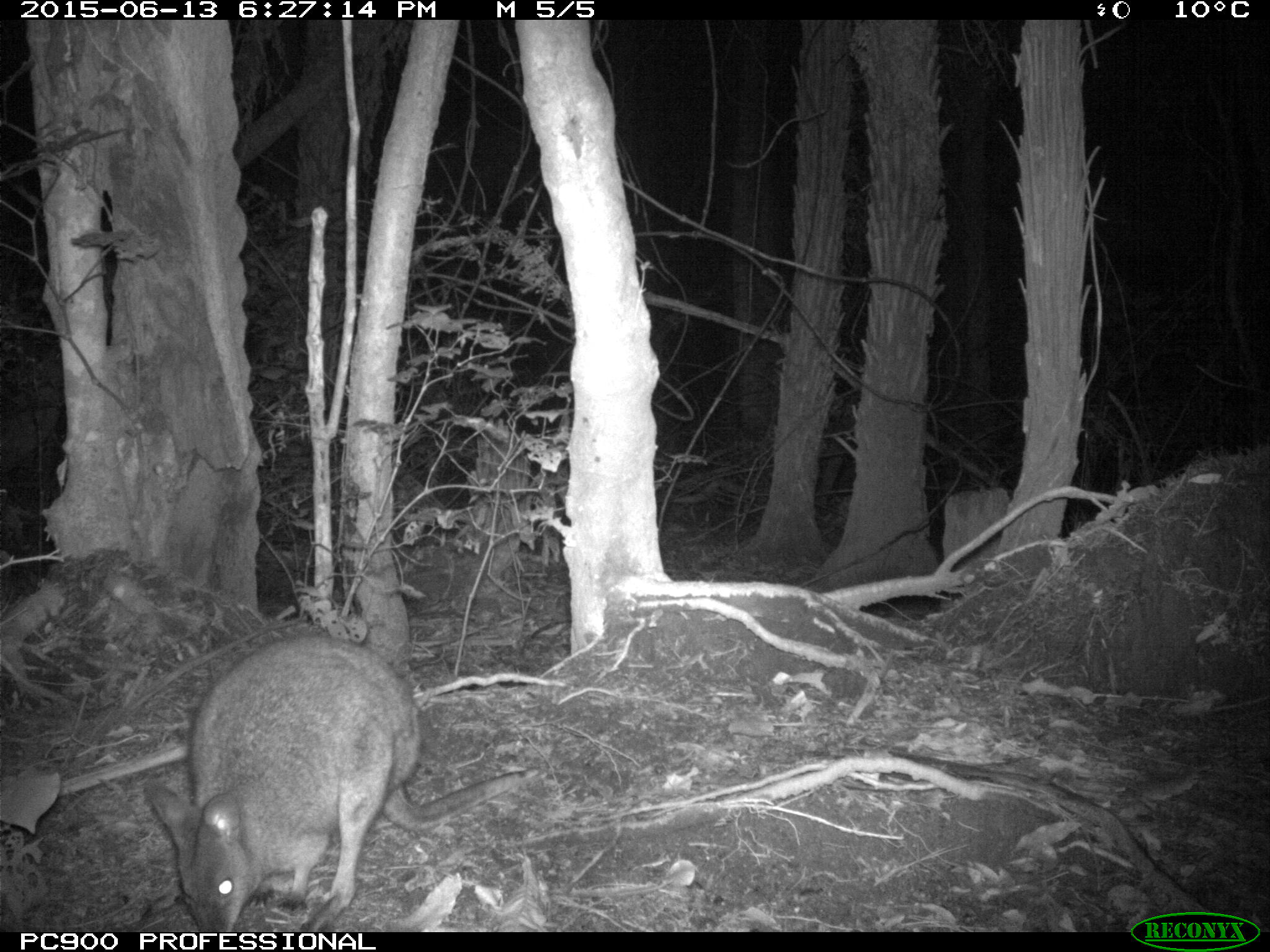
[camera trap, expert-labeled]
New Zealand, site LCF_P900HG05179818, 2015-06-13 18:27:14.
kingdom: Animalia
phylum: Chordata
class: Mammalia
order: Diprotodontia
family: Macropodidae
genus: Notamacropus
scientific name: Notamacropus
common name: wallaby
Wallaby (Notamacropus).